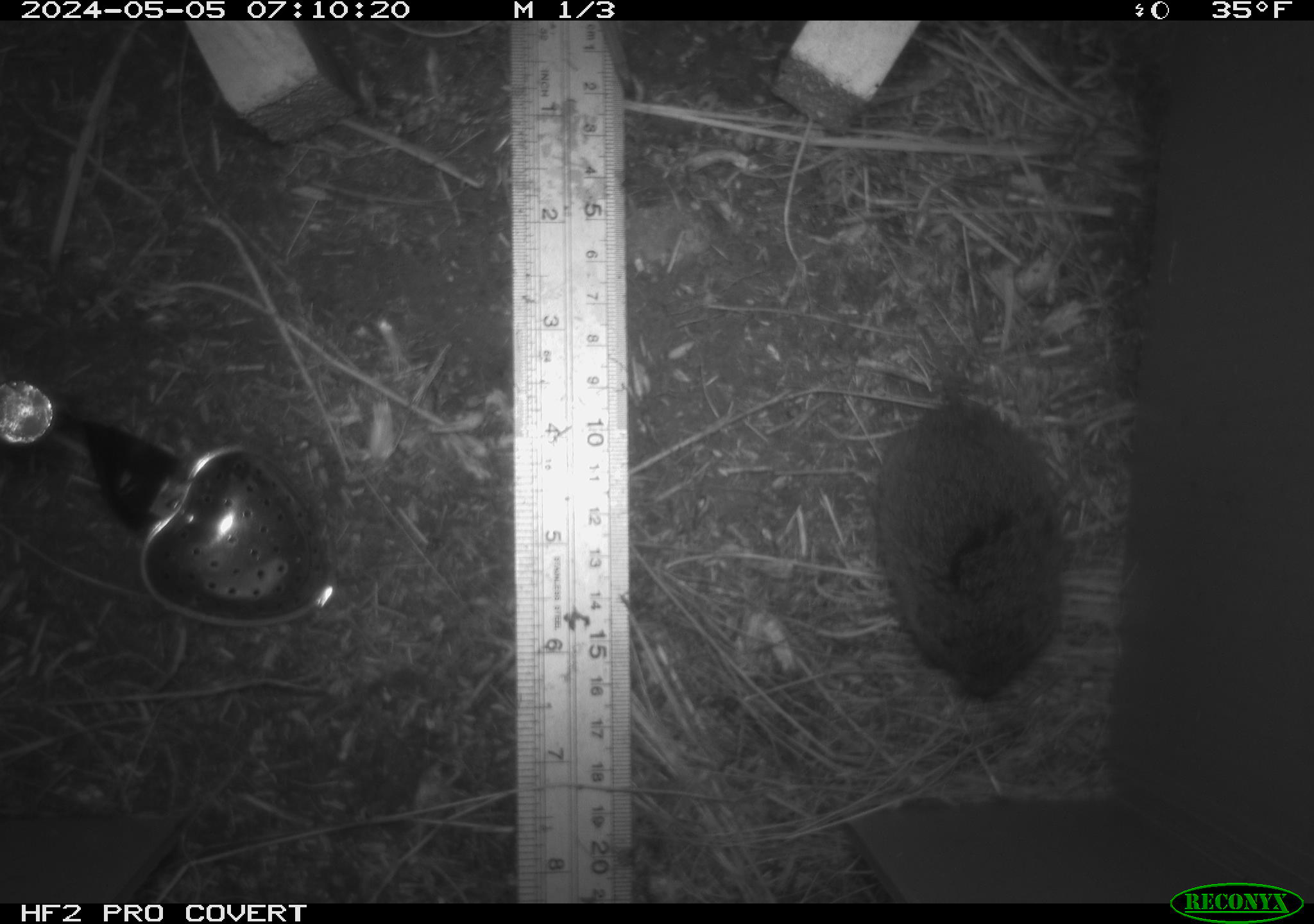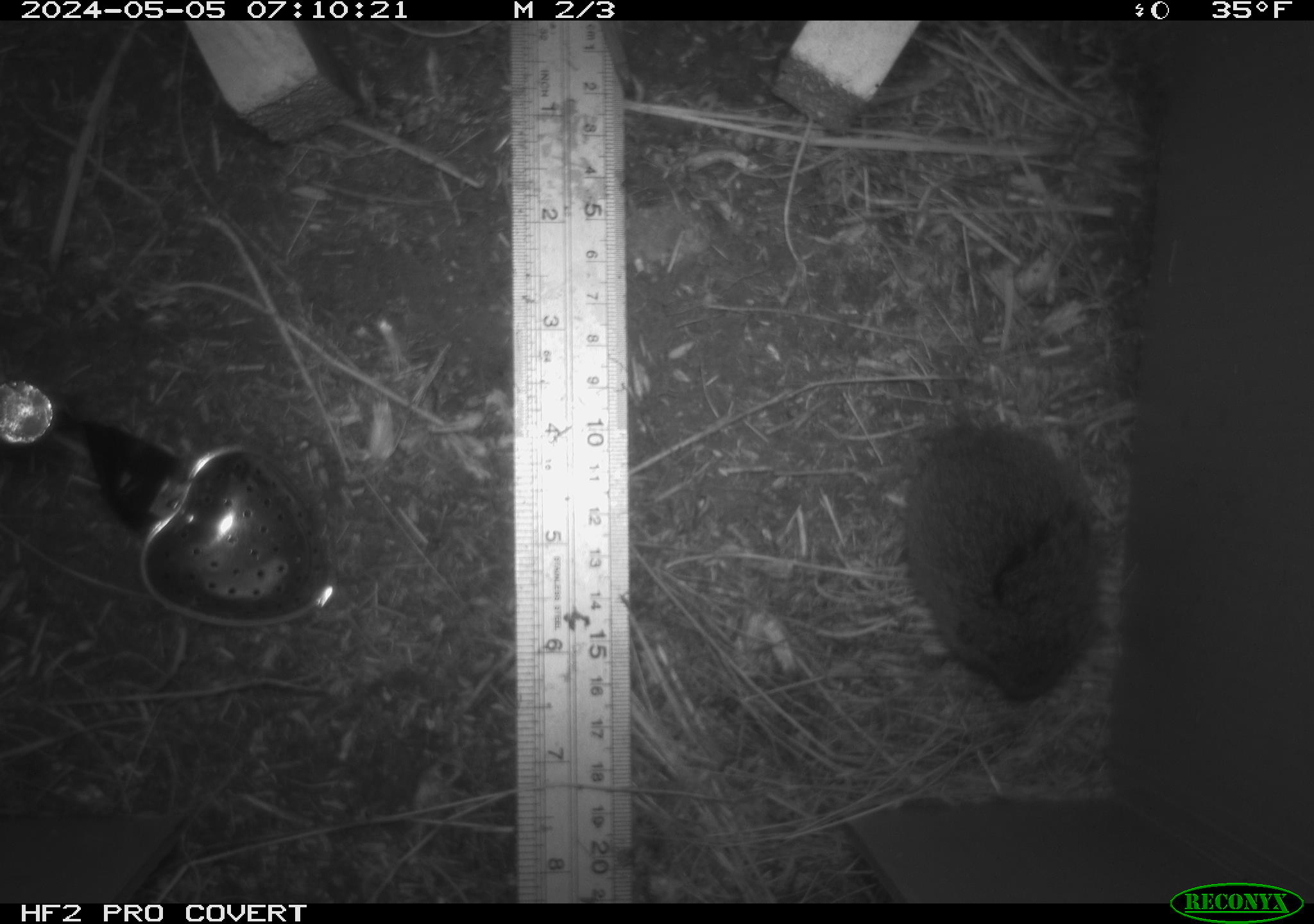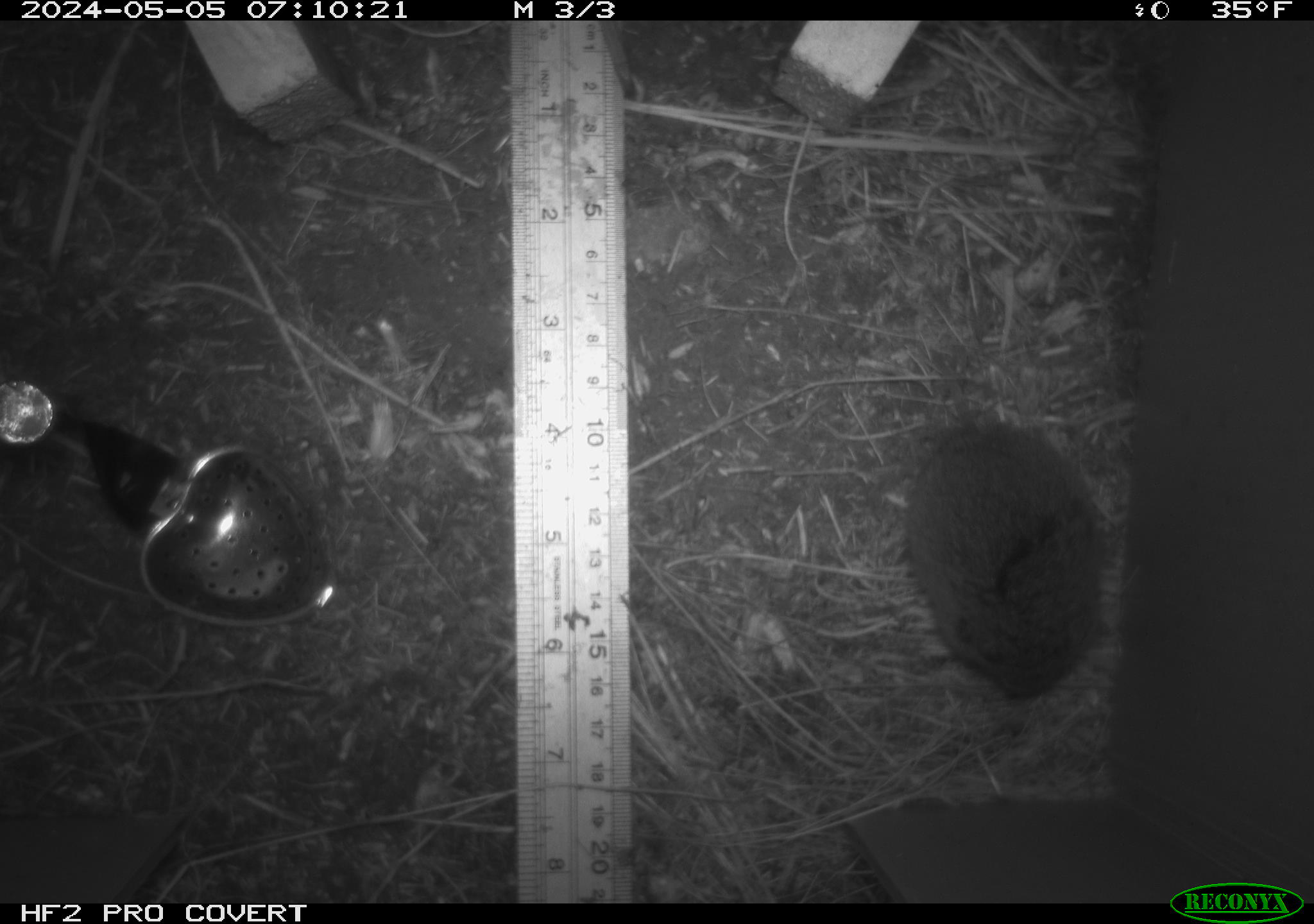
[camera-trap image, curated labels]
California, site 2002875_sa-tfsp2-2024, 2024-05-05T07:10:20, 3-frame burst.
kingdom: Animalia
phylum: Chordata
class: Mammalia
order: Rodentia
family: Cricetidae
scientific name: Arvicolinae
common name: voles, lemmings, and muskrats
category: arvicolinae subfamily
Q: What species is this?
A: Arvicolinae subfamily (voles, lemmings, and muskrats) (Arvicolinae).